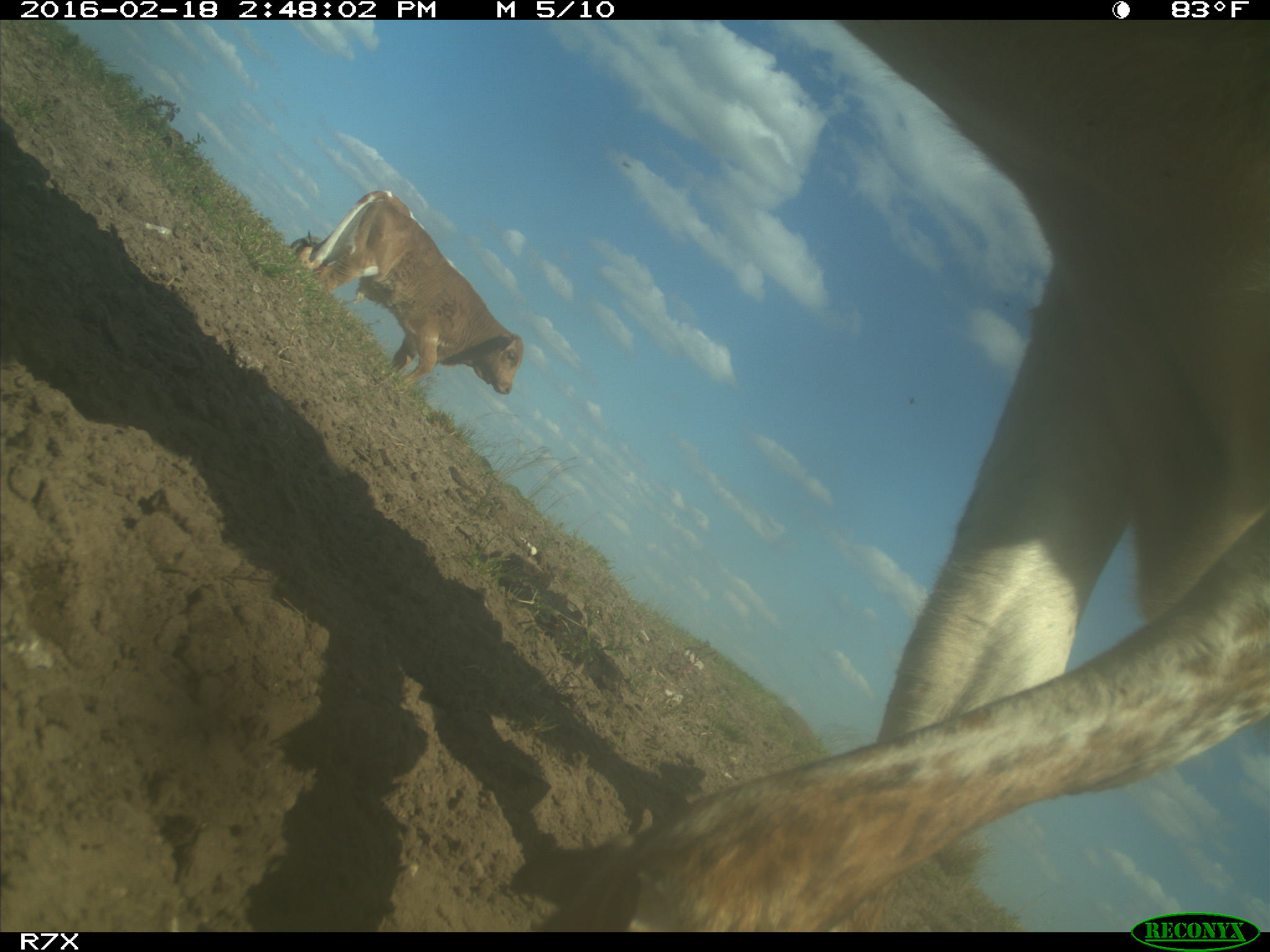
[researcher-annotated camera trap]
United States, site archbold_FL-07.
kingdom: Animalia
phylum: Chordata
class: Mammalia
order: Artiodactyla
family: Bovidae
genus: Bos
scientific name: Bos taurus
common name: domestic cow